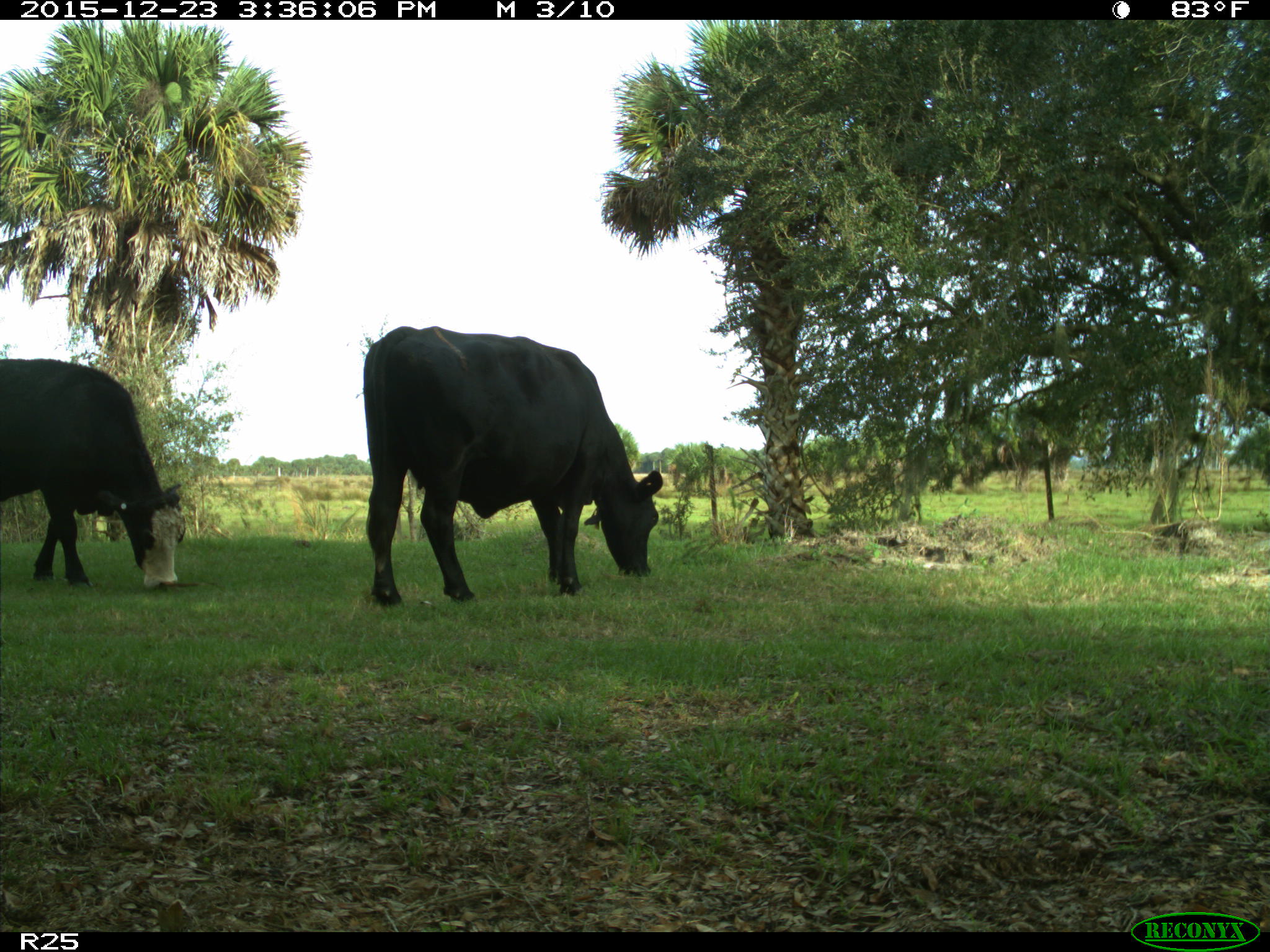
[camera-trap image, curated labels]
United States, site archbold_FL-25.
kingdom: Animalia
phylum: Chordata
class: Mammalia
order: Artiodactyla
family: Bovidae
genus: Bos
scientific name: Bos taurus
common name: domestic cow